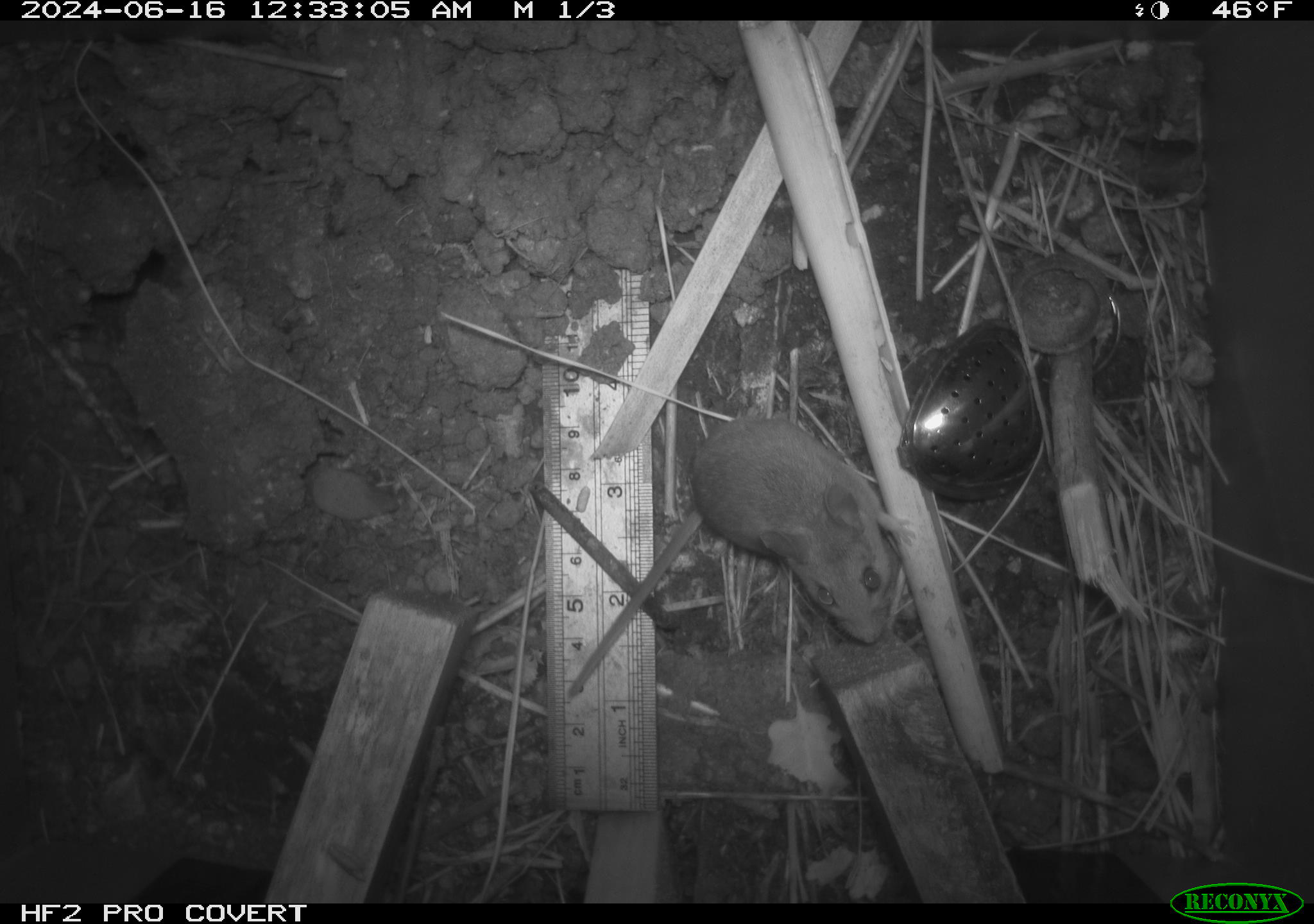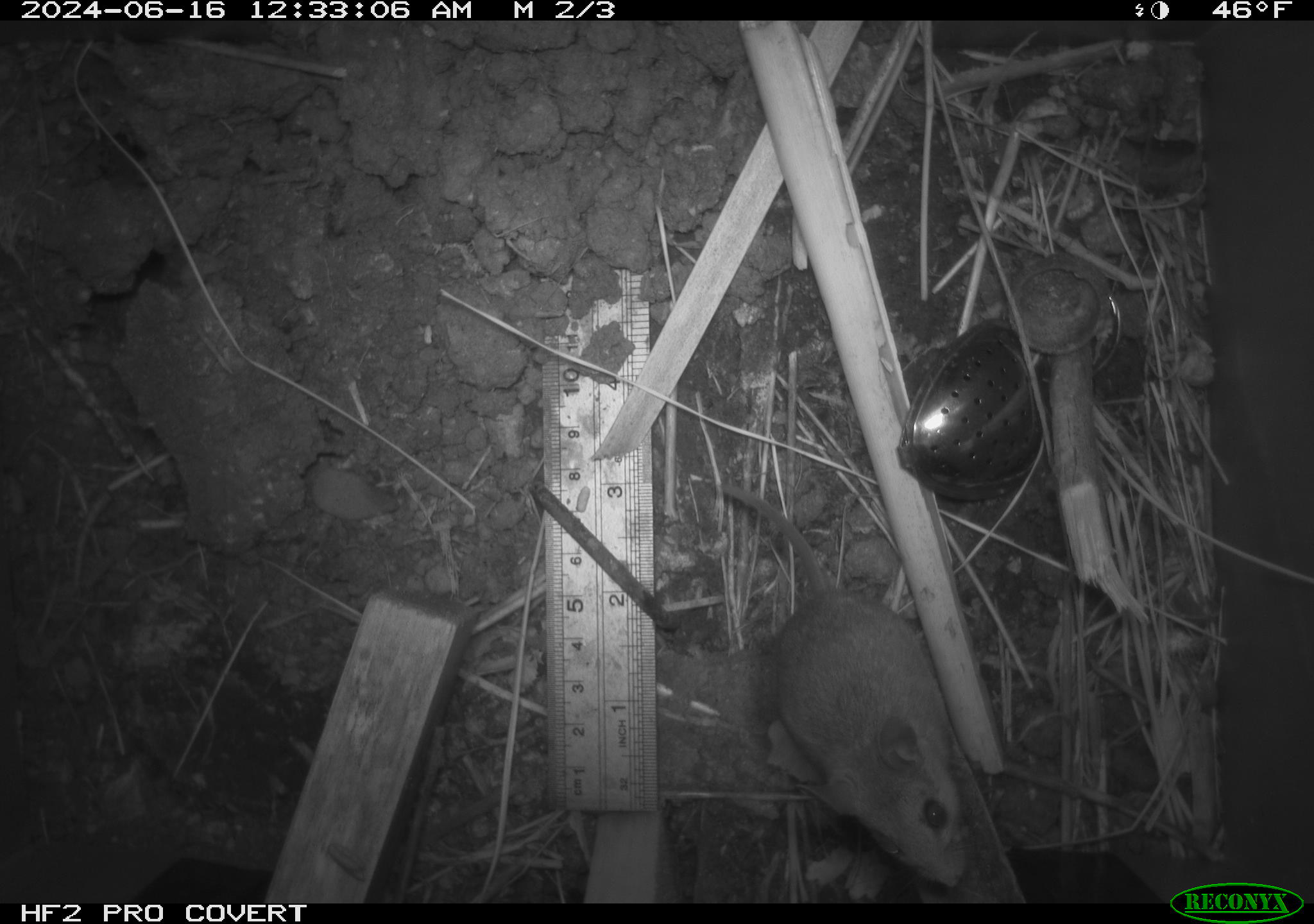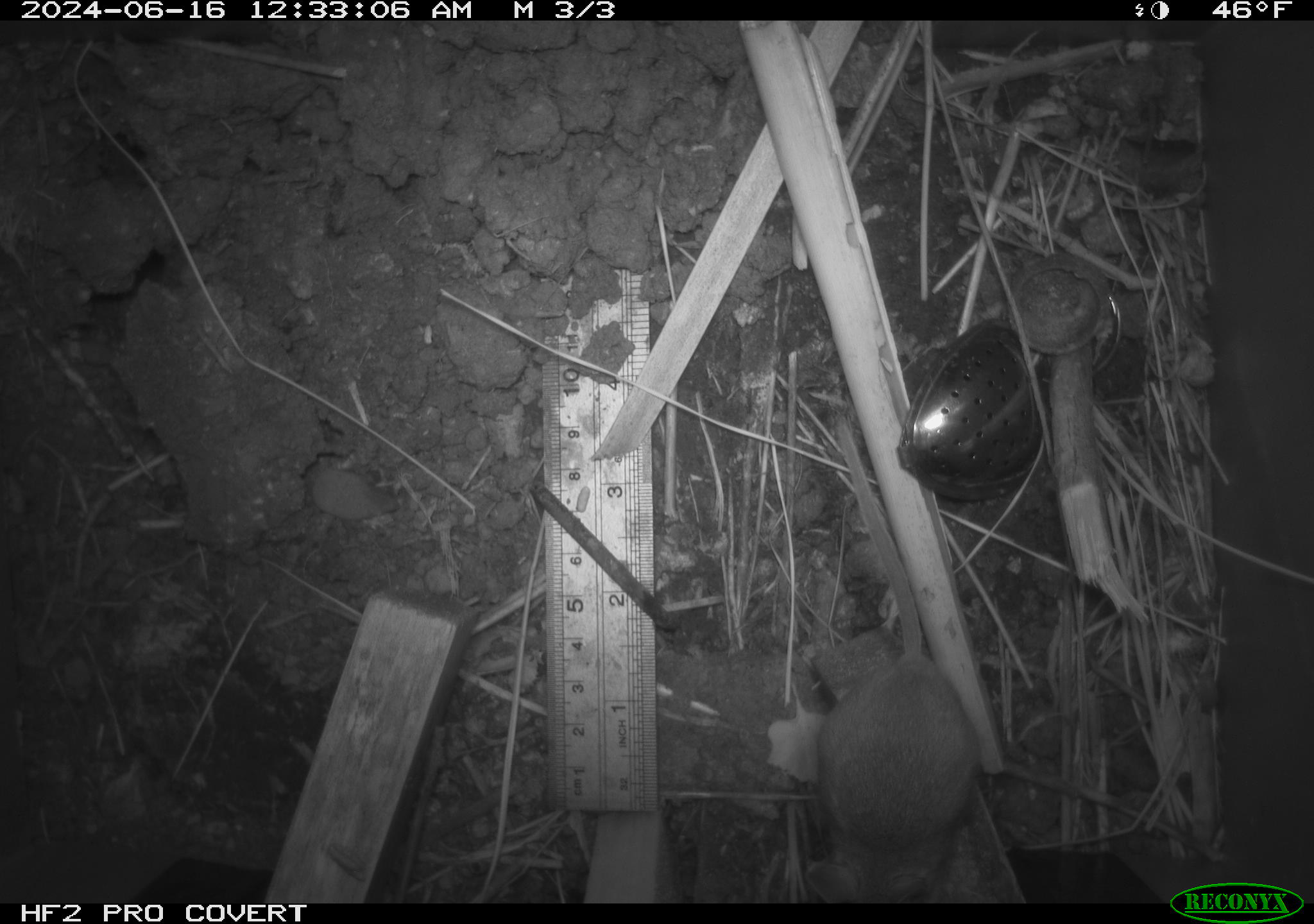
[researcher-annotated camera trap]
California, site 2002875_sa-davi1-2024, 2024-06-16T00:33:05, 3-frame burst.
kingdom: Animalia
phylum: Chordata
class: Mammalia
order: Rodentia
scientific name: Rodentia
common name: mouse species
Mouse species (Rodentia).